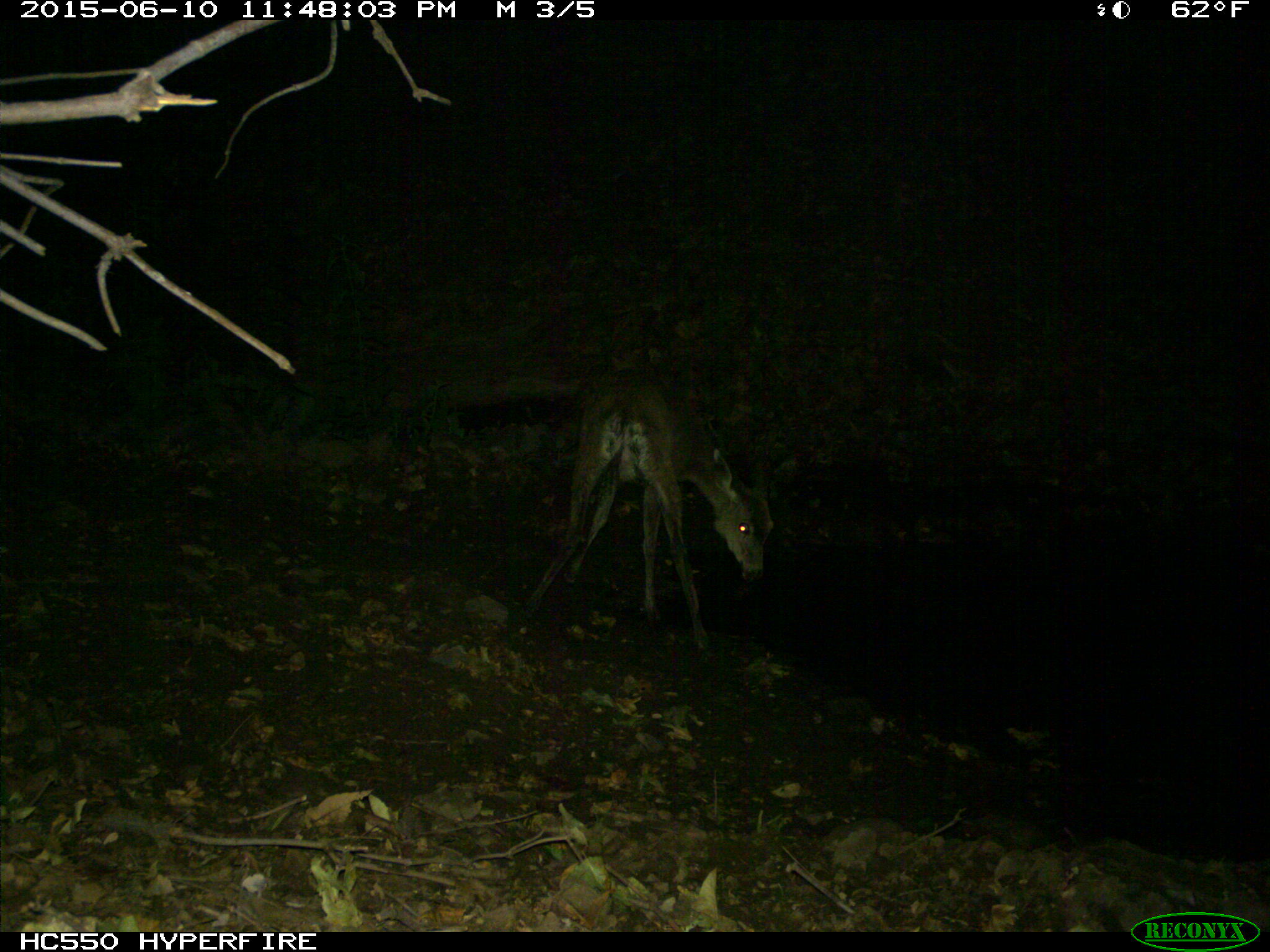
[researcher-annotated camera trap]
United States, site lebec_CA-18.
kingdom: Animalia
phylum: Chordata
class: Mammalia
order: Artiodactyla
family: Cervidae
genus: Odocoileus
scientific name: Odocoileus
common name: deer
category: unidentified deer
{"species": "unidentified deer (deer) (Odocoileus)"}